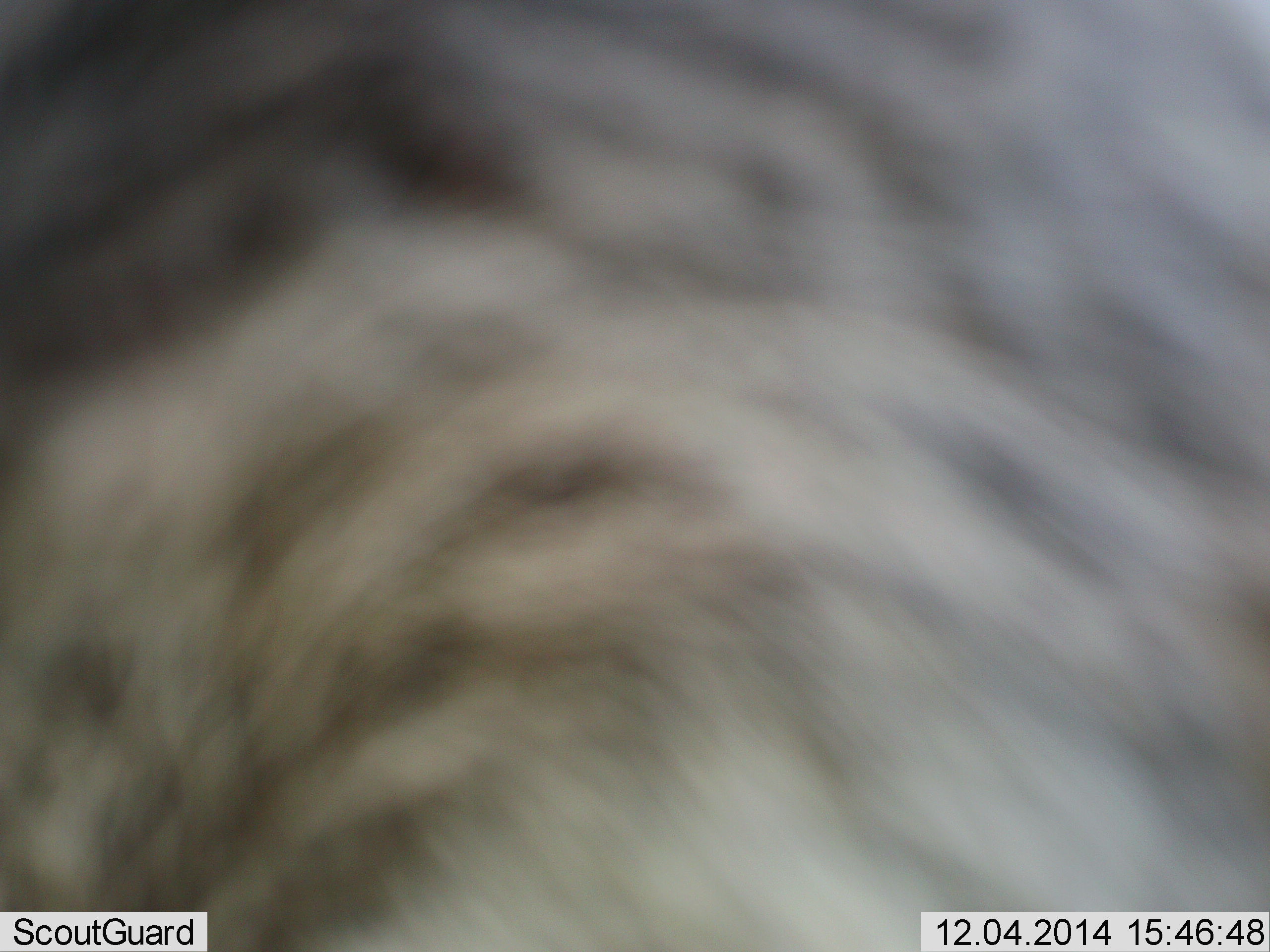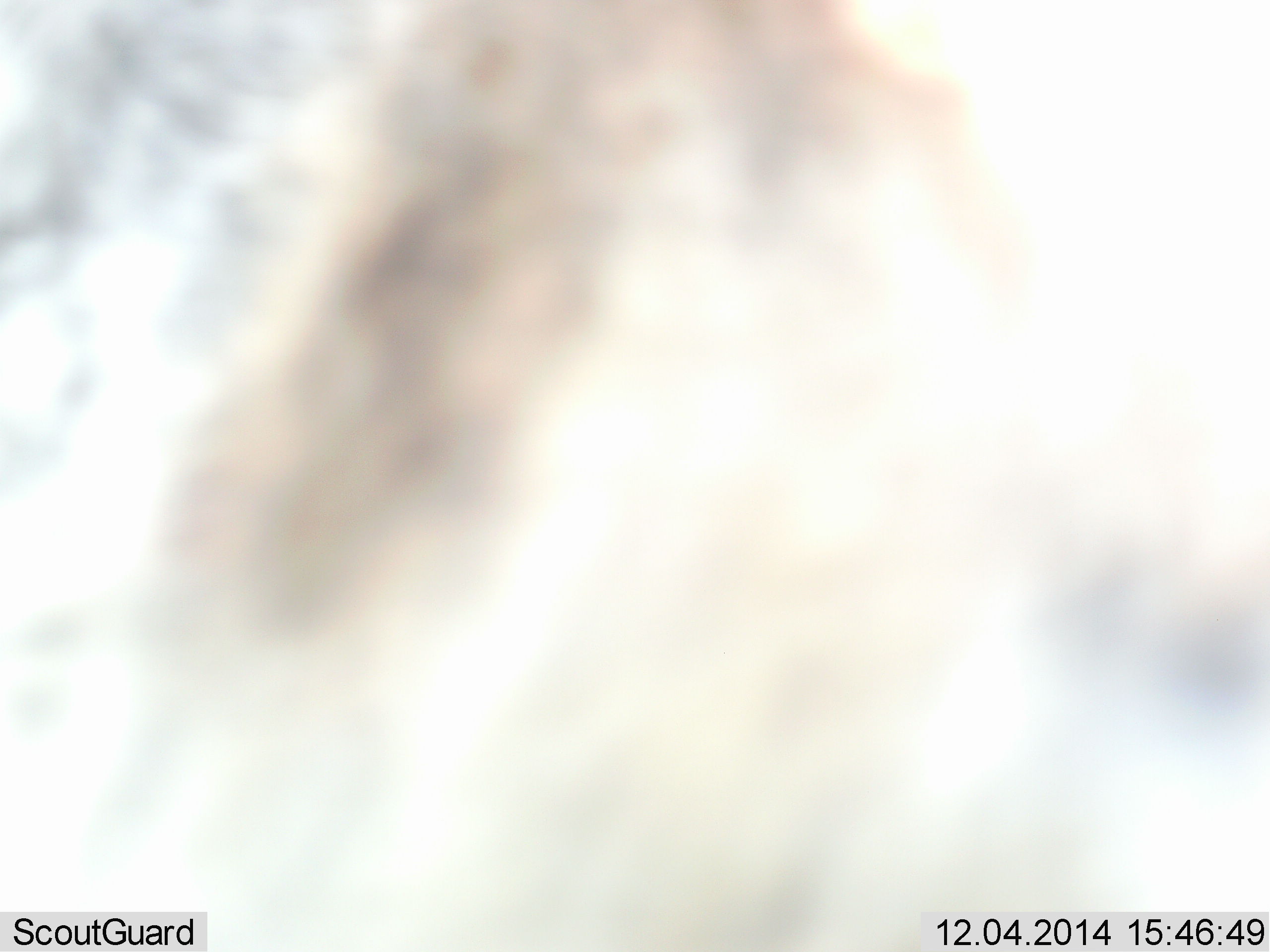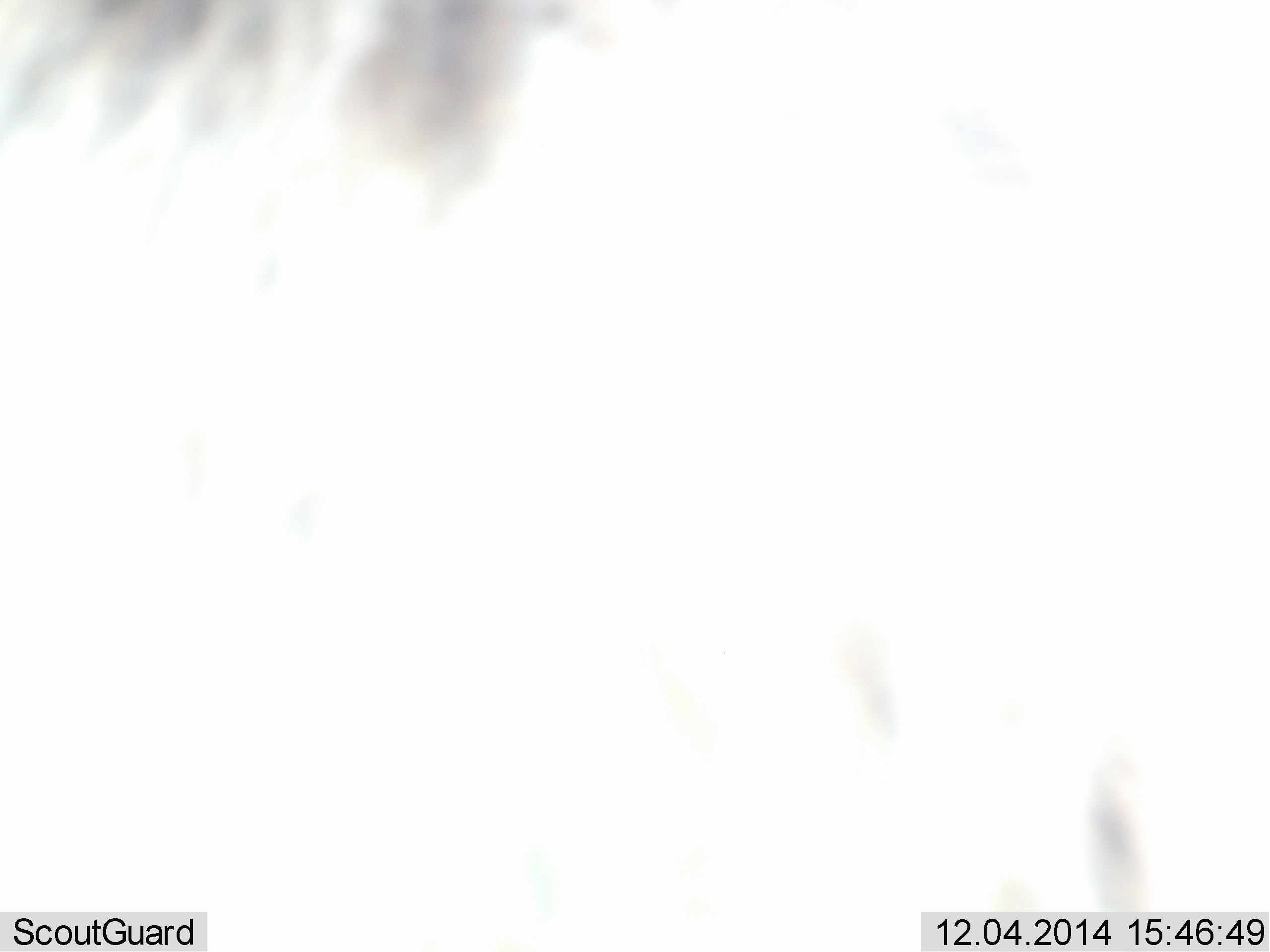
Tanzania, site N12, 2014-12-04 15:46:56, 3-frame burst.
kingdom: Animalia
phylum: Chordata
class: Mammalia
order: Artiodactyla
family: Bovidae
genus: Connochaetes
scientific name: Connochaetes taurinus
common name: blue wildebeest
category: wildebeest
Wildebeest (blue wildebeest) (Connochaetes taurinus), count 1. Behavior (volunteer vote fractions): standing 62%, resting 0%, moving 38%, interacting 0%. Young present (vote fraction): 0%. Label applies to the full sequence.